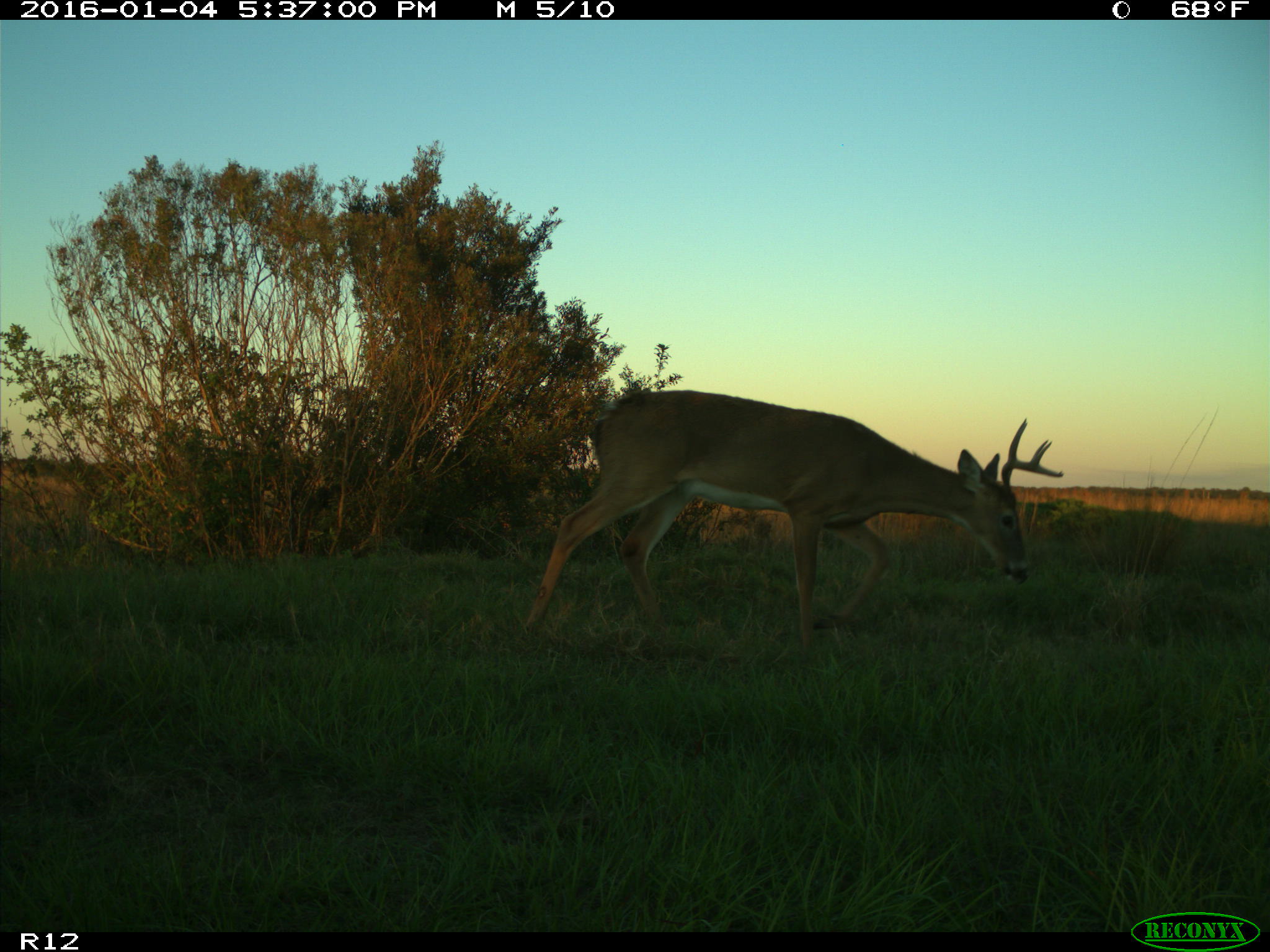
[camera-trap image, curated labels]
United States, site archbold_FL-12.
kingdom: Animalia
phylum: Chordata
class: Mammalia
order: Artiodactyla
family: Cervidae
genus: Odocoileus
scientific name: Odocoileus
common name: deer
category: unidentified deer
Unidentified deer (deer) (Odocoileus).